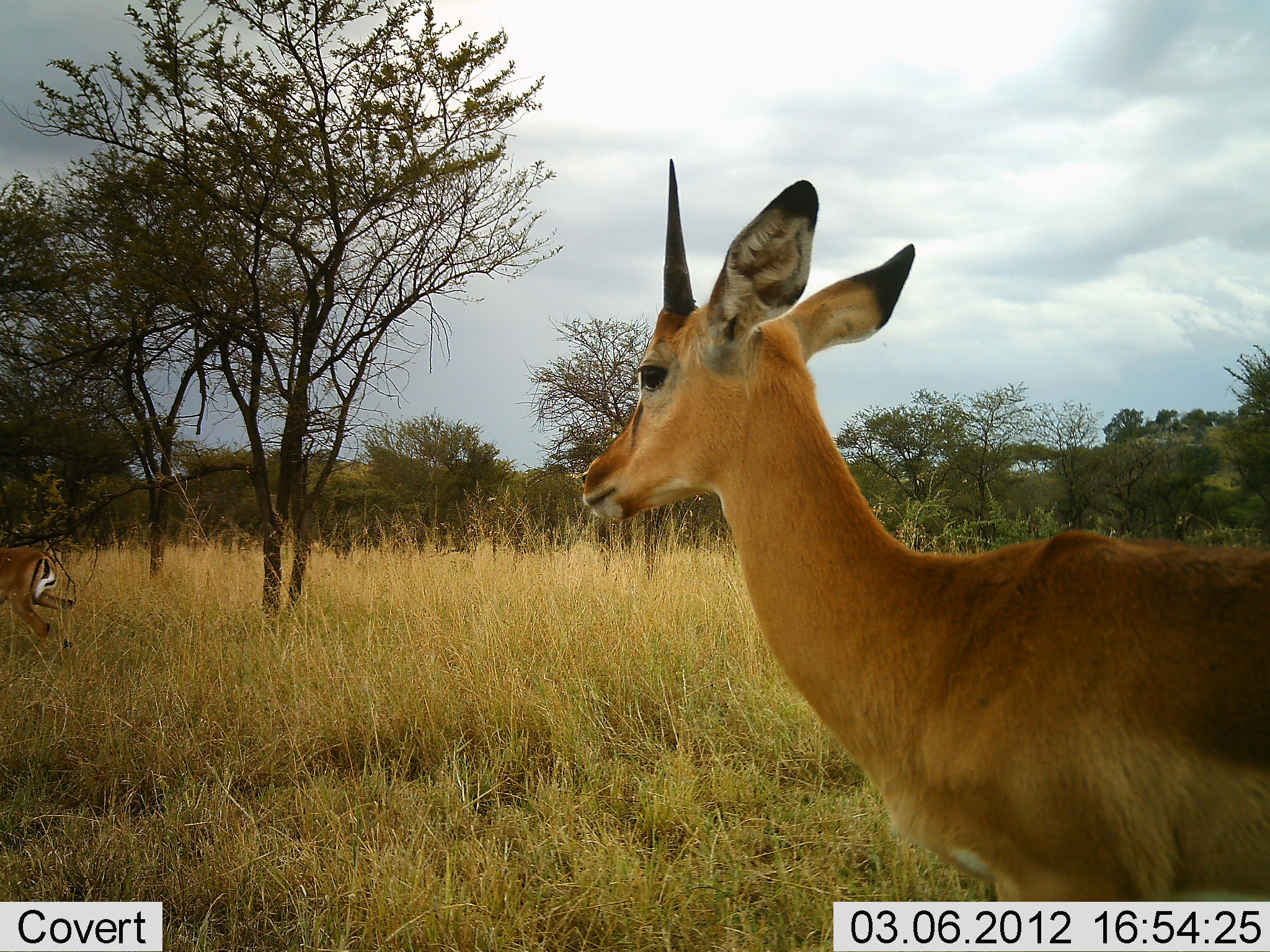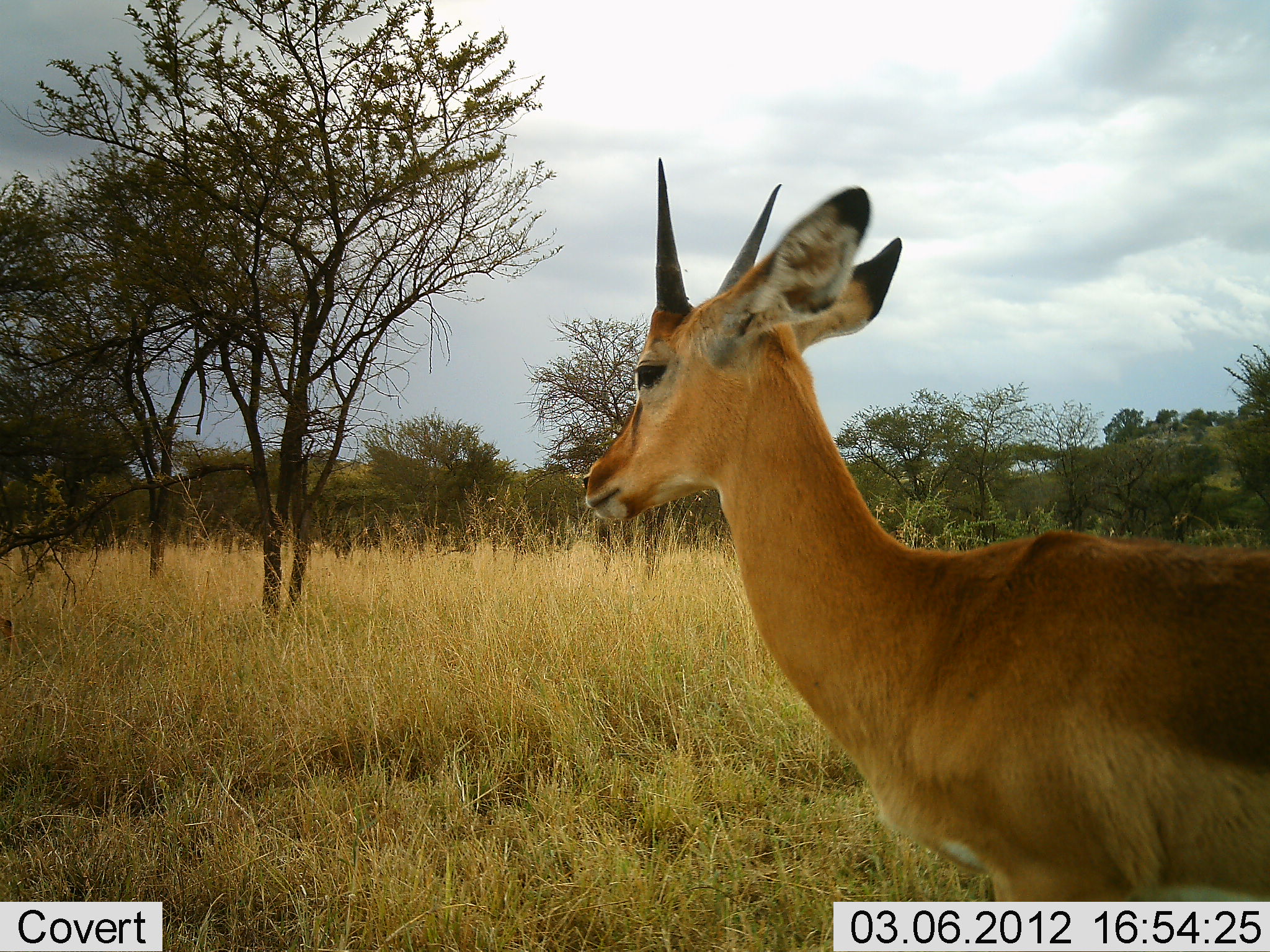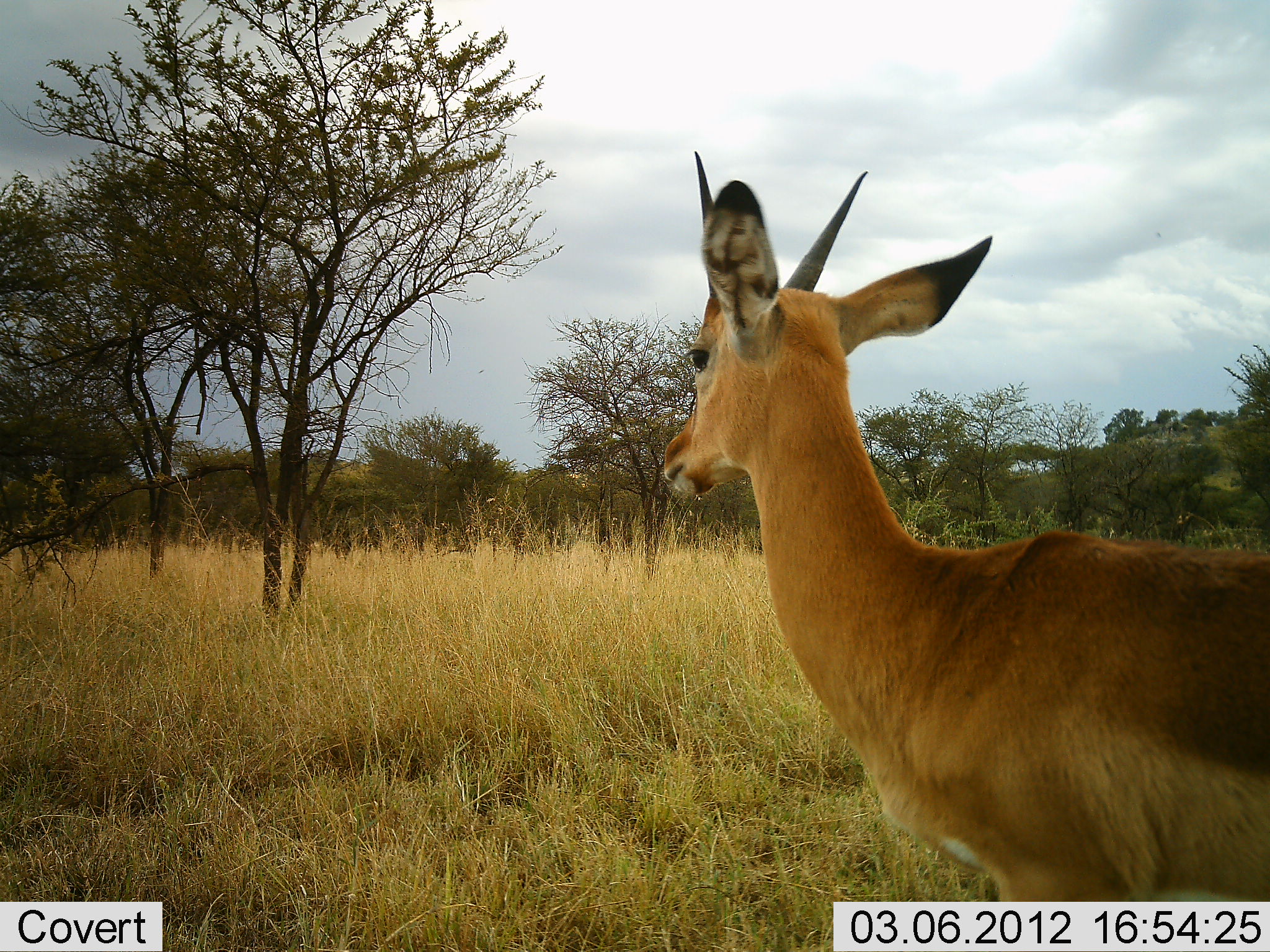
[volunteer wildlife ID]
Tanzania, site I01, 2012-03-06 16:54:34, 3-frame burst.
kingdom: Animalia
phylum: Chordata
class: Mammalia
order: Artiodactyla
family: Bovidae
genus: Nanger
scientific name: Nanger granti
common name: grant's gazelle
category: gazellegrants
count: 2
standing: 100%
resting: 0%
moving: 50%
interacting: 0%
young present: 0%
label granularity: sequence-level